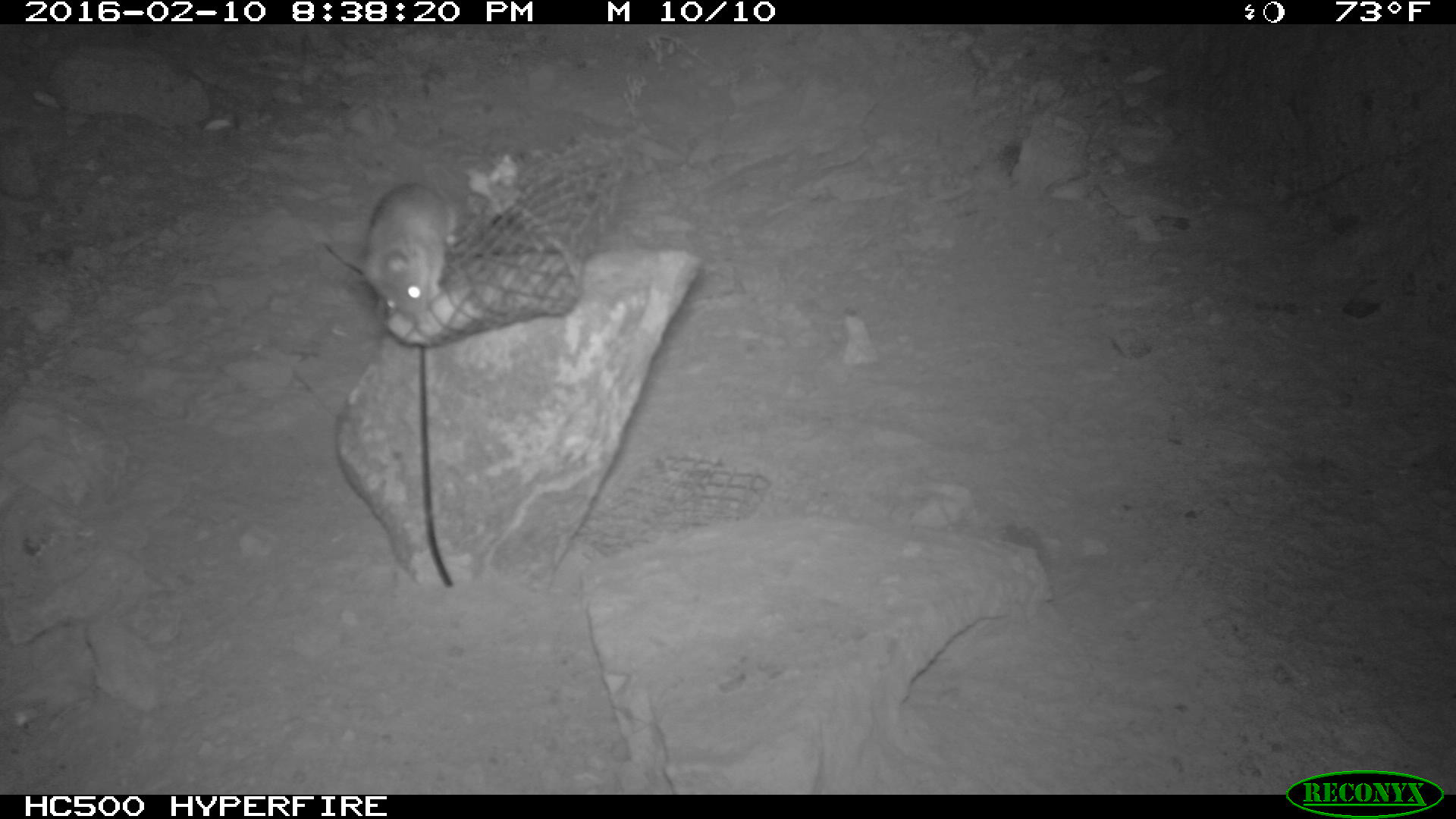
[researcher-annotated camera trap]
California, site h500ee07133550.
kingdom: Animalia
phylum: Chordata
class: Mammalia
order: Rodentia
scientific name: Rodentia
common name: rodent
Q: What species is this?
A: Rodent (Rodentia).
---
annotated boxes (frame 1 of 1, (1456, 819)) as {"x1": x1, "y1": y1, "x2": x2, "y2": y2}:
rodent: {"x1": 359, "y1": 185, "x2": 458, "y2": 323}